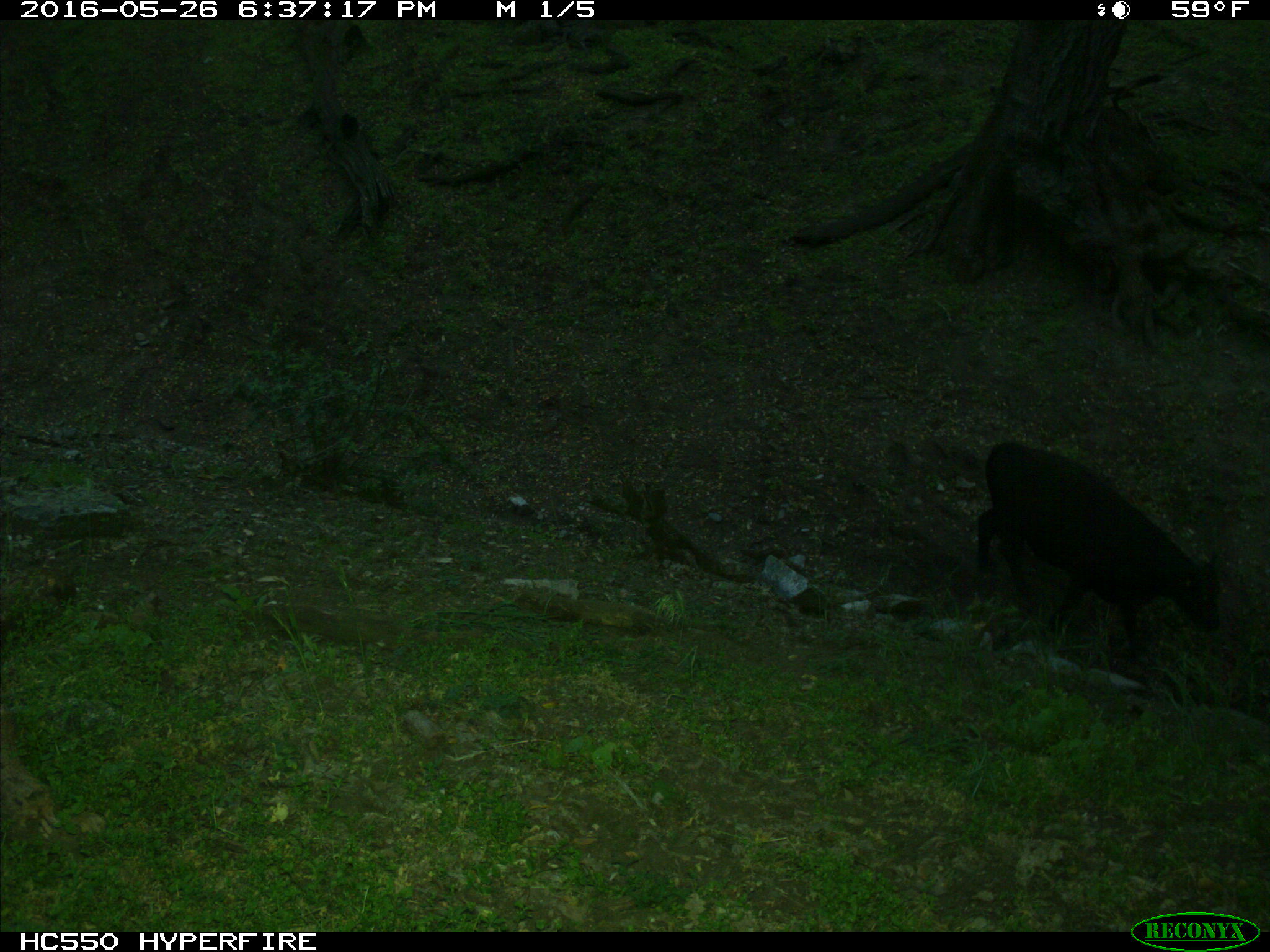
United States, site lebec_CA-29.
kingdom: Animalia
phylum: Chordata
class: Mammalia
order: Artiodactyla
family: Bovidae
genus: Bos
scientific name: Bos taurus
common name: domestic cow